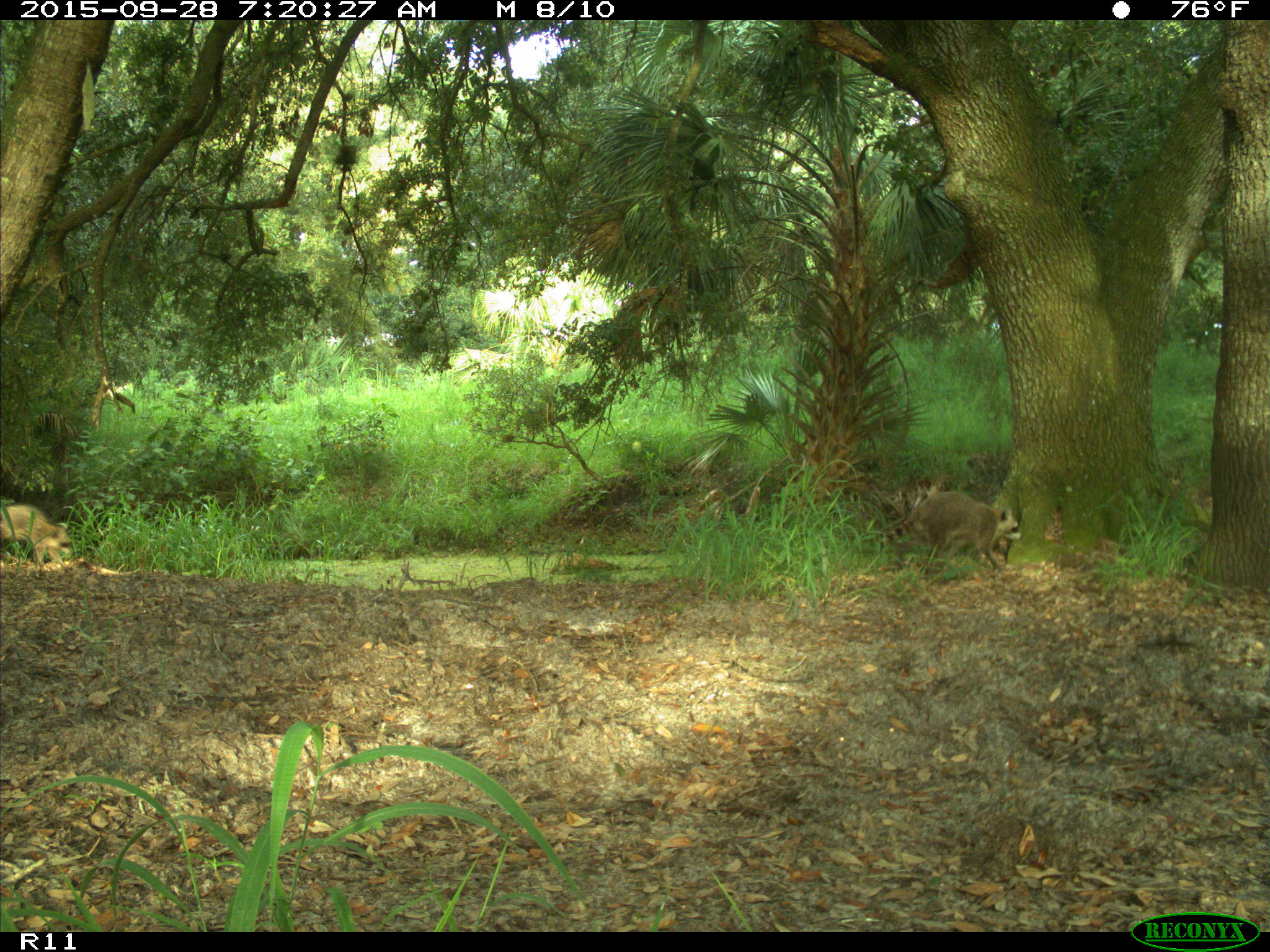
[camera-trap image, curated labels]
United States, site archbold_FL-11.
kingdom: Animalia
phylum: Chordata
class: Mammalia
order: Carnivora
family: Procyonidae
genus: Procyon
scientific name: Procyon lotor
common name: common raccoon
Procyon lotor (common raccoon).